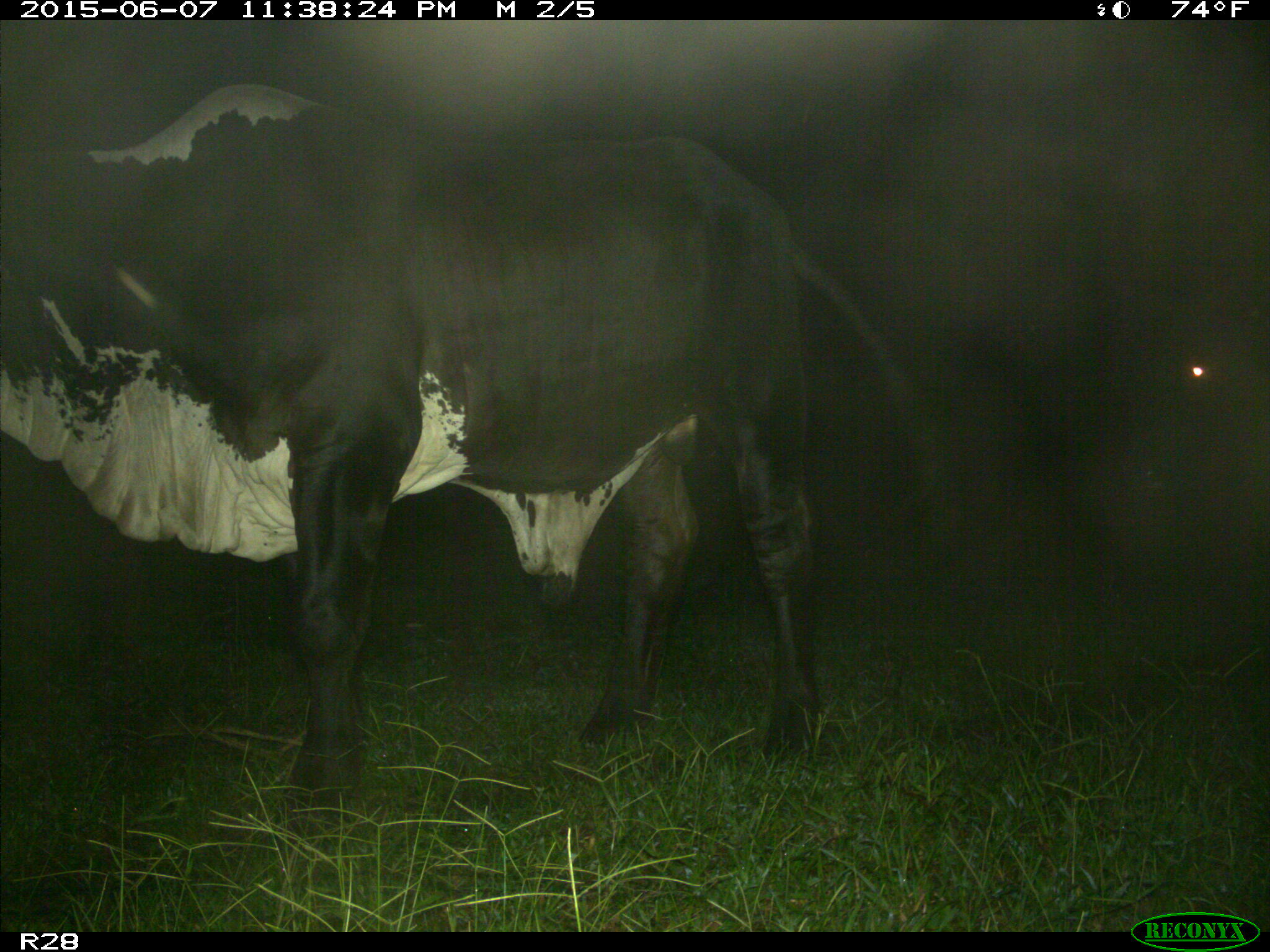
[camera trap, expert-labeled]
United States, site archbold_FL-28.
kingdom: Animalia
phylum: Chordata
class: Mammalia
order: Artiodactyla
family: Bovidae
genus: Bos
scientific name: Bos taurus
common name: domestic cow